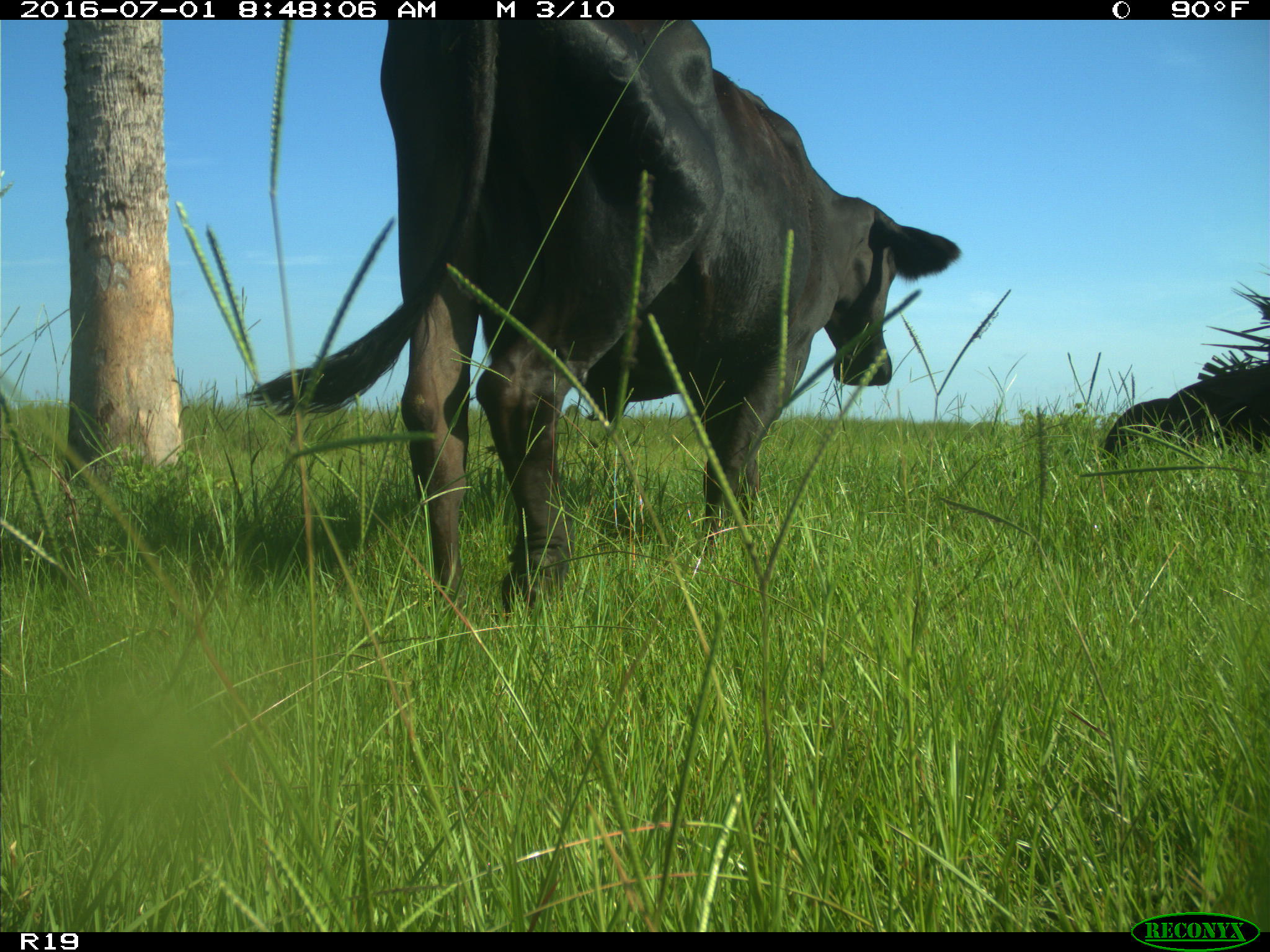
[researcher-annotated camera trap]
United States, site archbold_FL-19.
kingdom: Animalia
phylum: Chordata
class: Mammalia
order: Artiodactyla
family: Bovidae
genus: Bos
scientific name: Bos taurus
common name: domestic cow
Bos taurus (domestic cow).